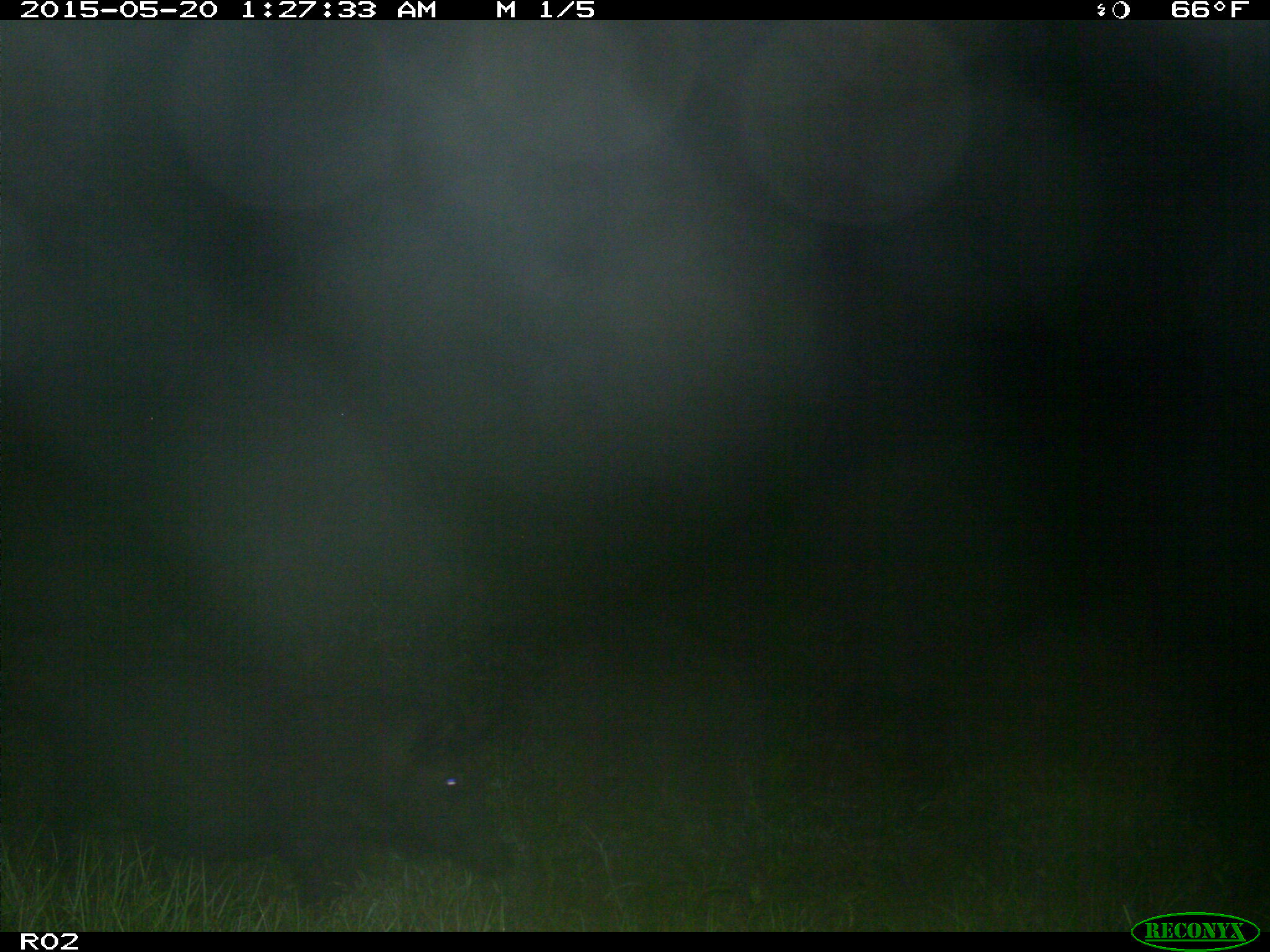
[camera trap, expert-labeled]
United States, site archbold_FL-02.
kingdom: Animalia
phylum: Chordata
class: Mammalia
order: Artiodactyla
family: Suidae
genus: Sus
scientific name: Sus scrofa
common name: wild boar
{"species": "Sus scrofa (wild boar)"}